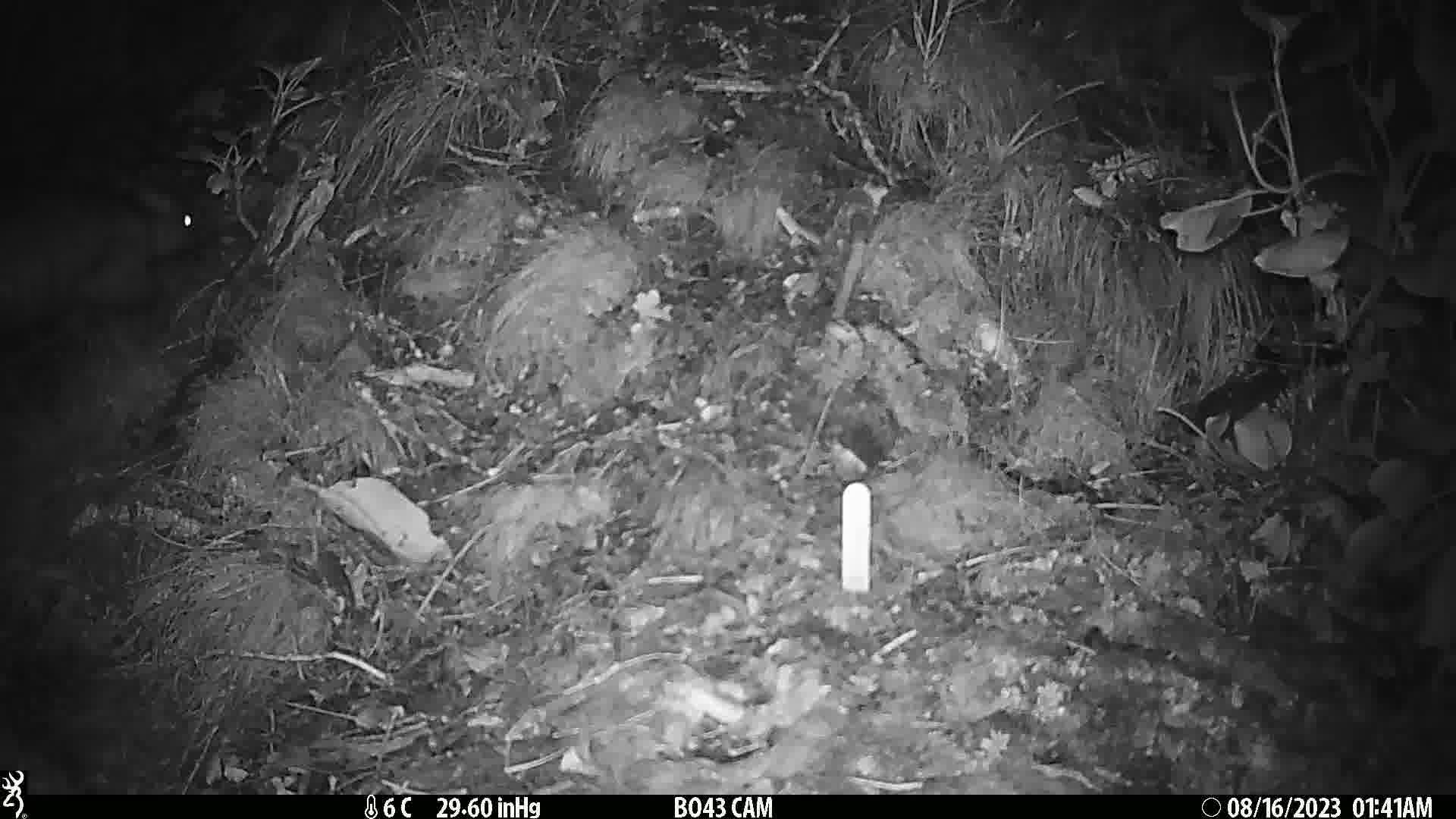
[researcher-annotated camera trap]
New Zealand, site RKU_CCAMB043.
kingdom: Animalia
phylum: Chordata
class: Mammalia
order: Diprotodontia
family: Phalangeridae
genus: Trichosurus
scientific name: Trichosurus vulpecula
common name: common brushtail possum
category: possum